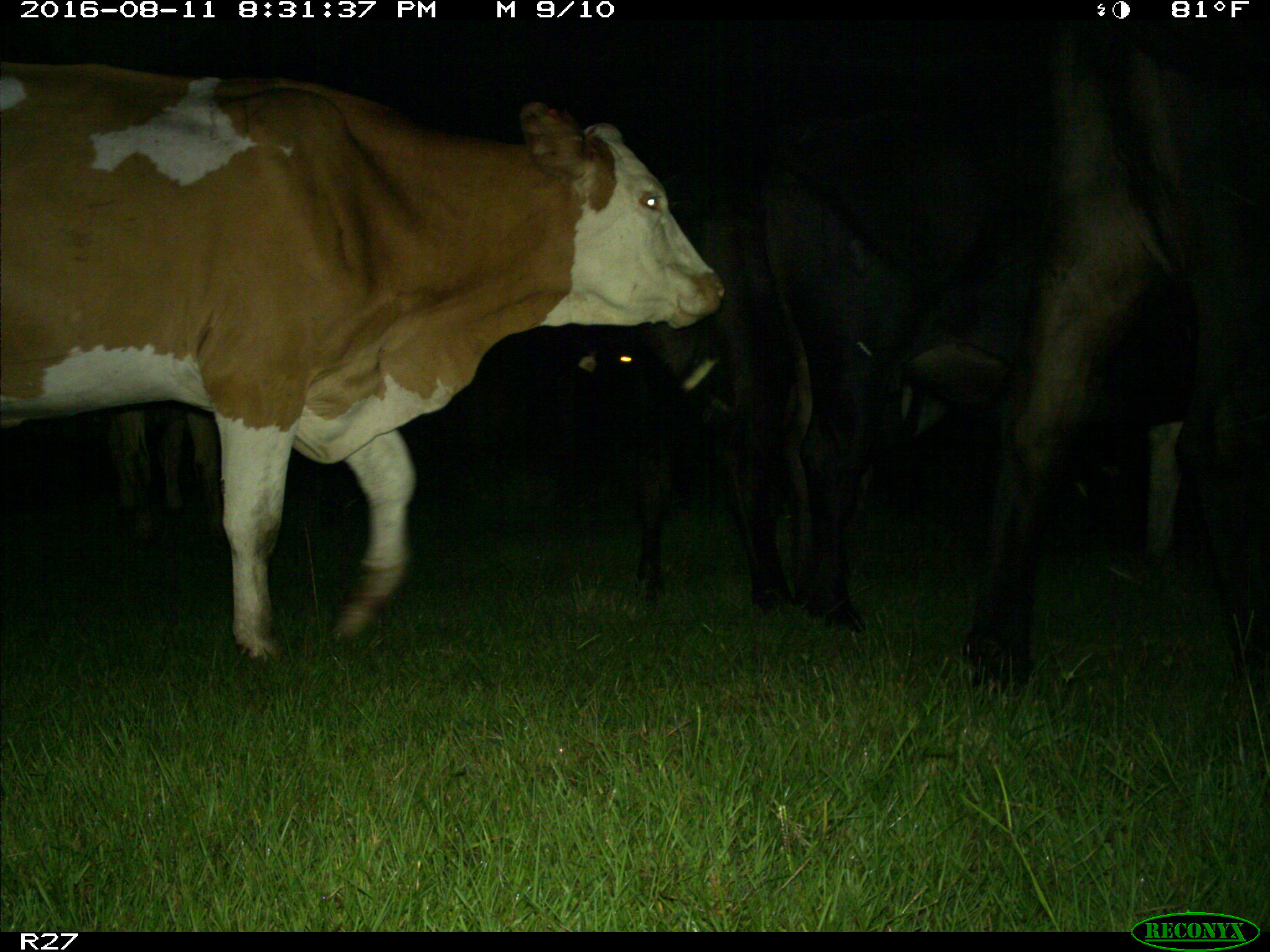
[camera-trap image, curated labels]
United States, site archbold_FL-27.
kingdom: Animalia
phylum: Chordata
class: Mammalia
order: Artiodactyla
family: Bovidae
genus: Bos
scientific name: Bos taurus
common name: domestic cow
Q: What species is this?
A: Bos taurus (domestic cow).